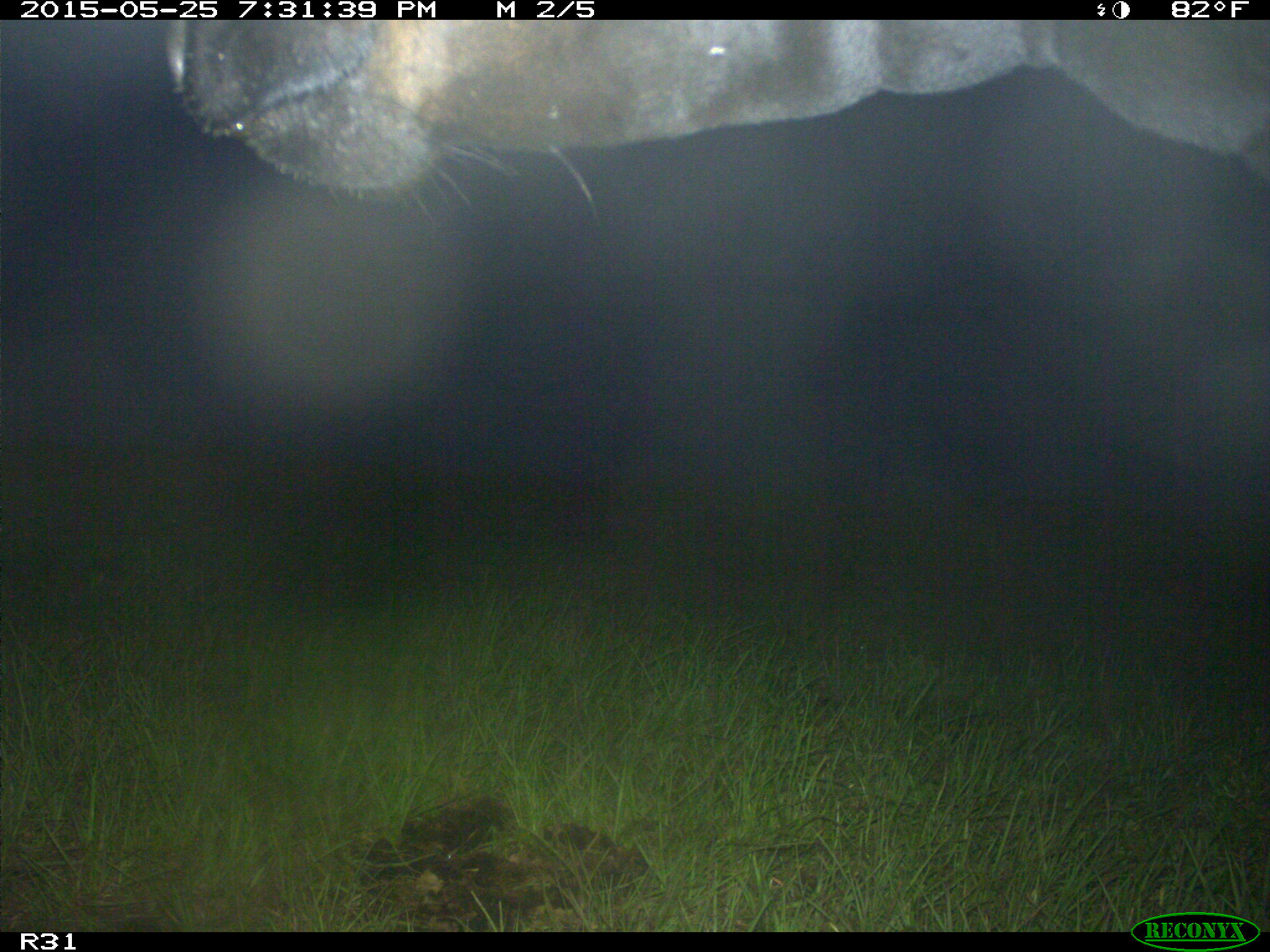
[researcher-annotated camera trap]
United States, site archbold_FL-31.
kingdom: Animalia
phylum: Chordata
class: Mammalia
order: Artiodactyla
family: Bovidae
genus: Bos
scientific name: Bos taurus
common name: domestic cow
Bos taurus (domestic cow).